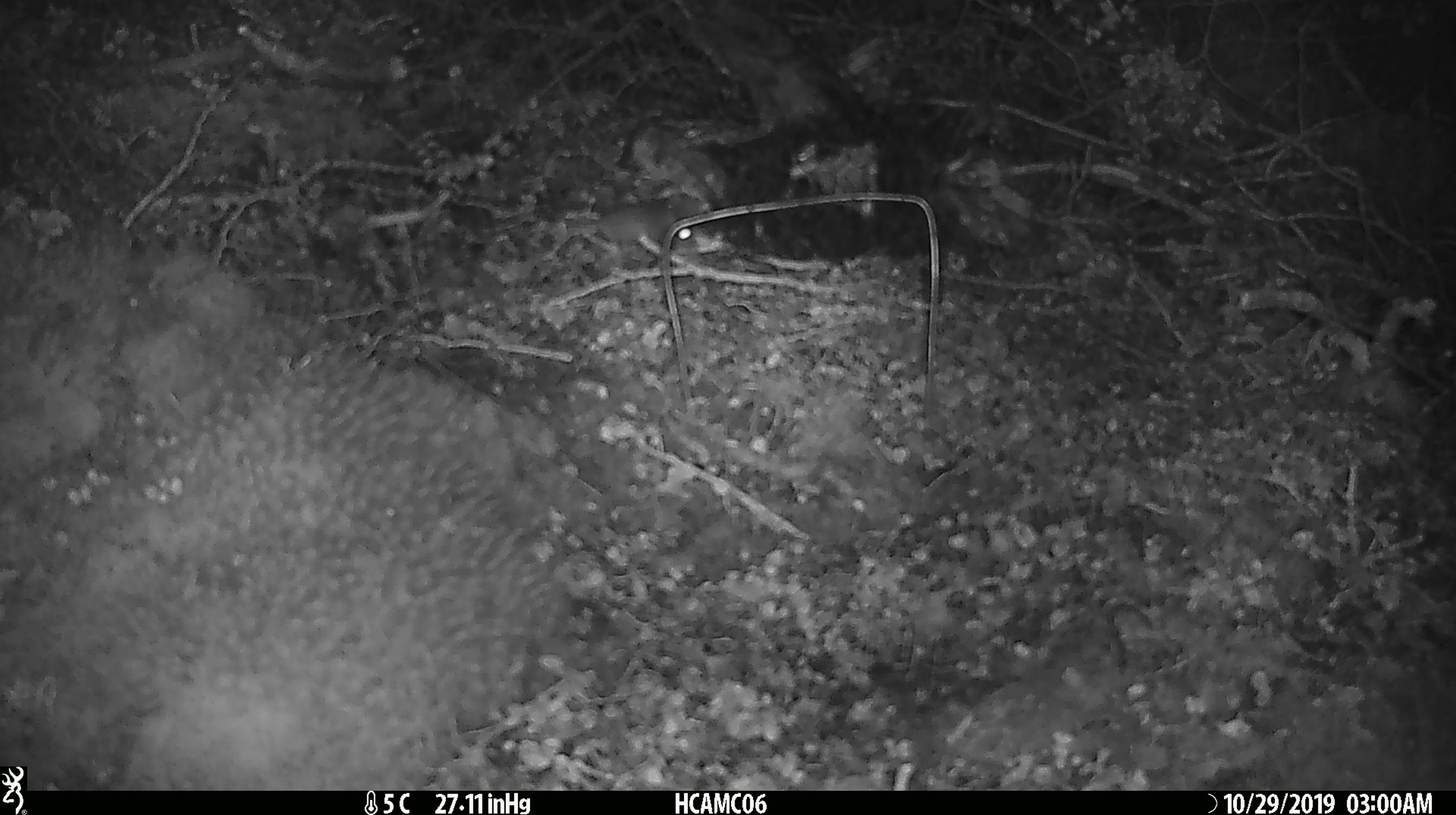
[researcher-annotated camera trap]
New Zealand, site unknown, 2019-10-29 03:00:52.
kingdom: Animalia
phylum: Chordata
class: Mammalia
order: Rodentia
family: Muridae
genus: Mus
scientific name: Mus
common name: mouse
Mouse (Mus).